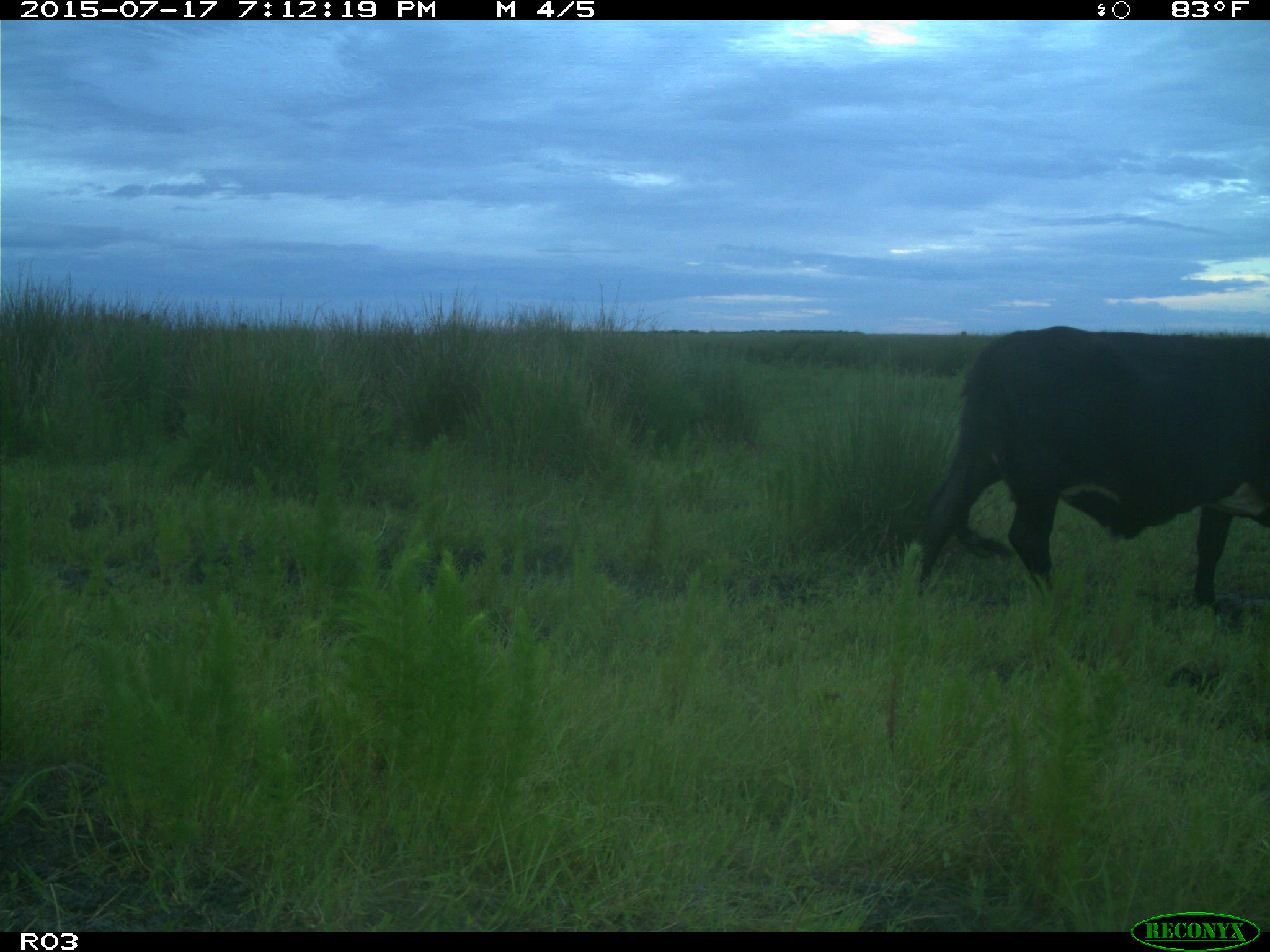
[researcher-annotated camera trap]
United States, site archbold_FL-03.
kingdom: Animalia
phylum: Chordata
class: Mammalia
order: Artiodactyla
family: Bovidae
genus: Bos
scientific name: Bos taurus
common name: domestic cow